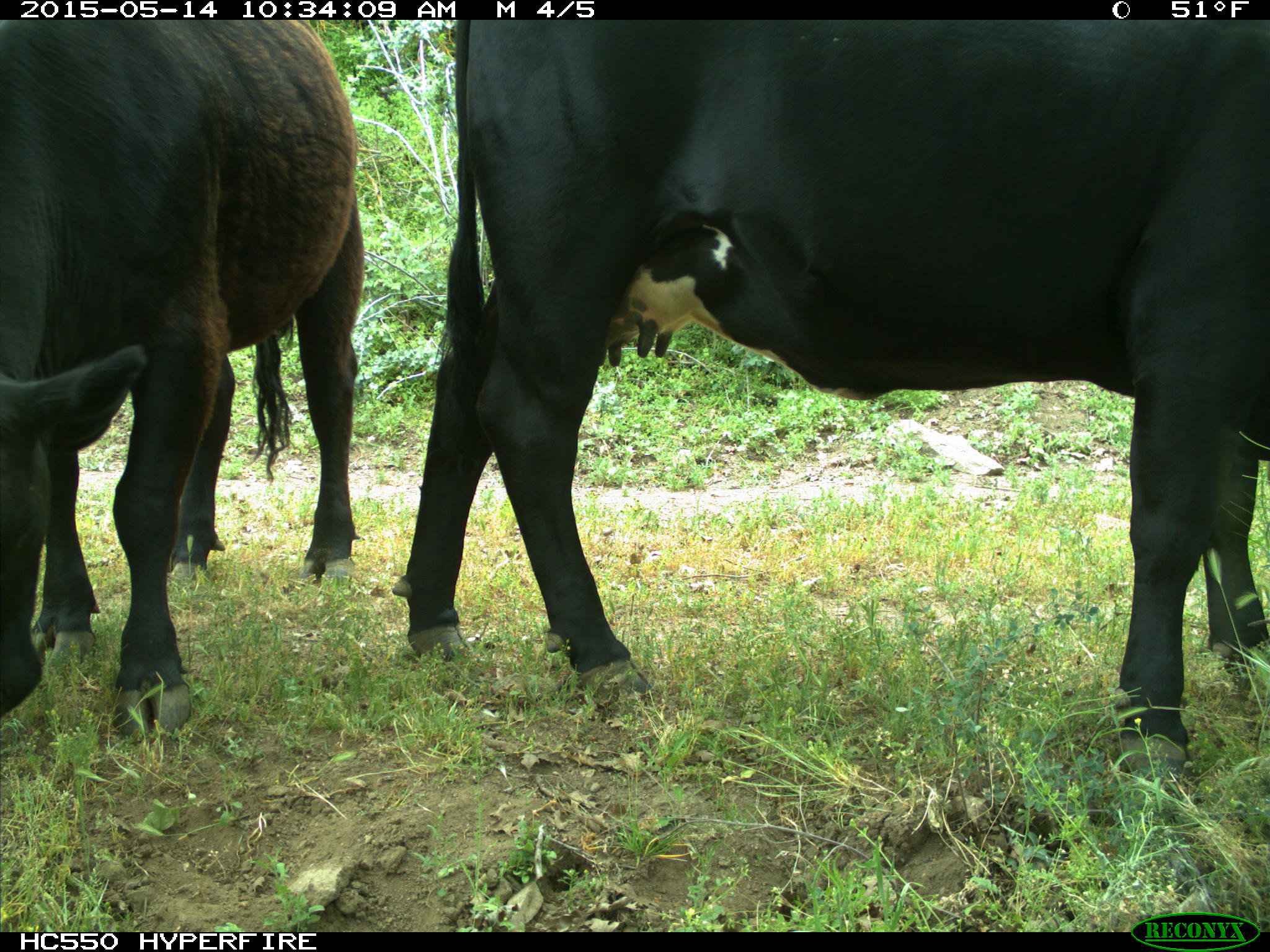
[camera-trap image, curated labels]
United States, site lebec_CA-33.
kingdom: Animalia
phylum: Chordata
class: Mammalia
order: Artiodactyla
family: Bovidae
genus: Bos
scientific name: Bos taurus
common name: domestic cow